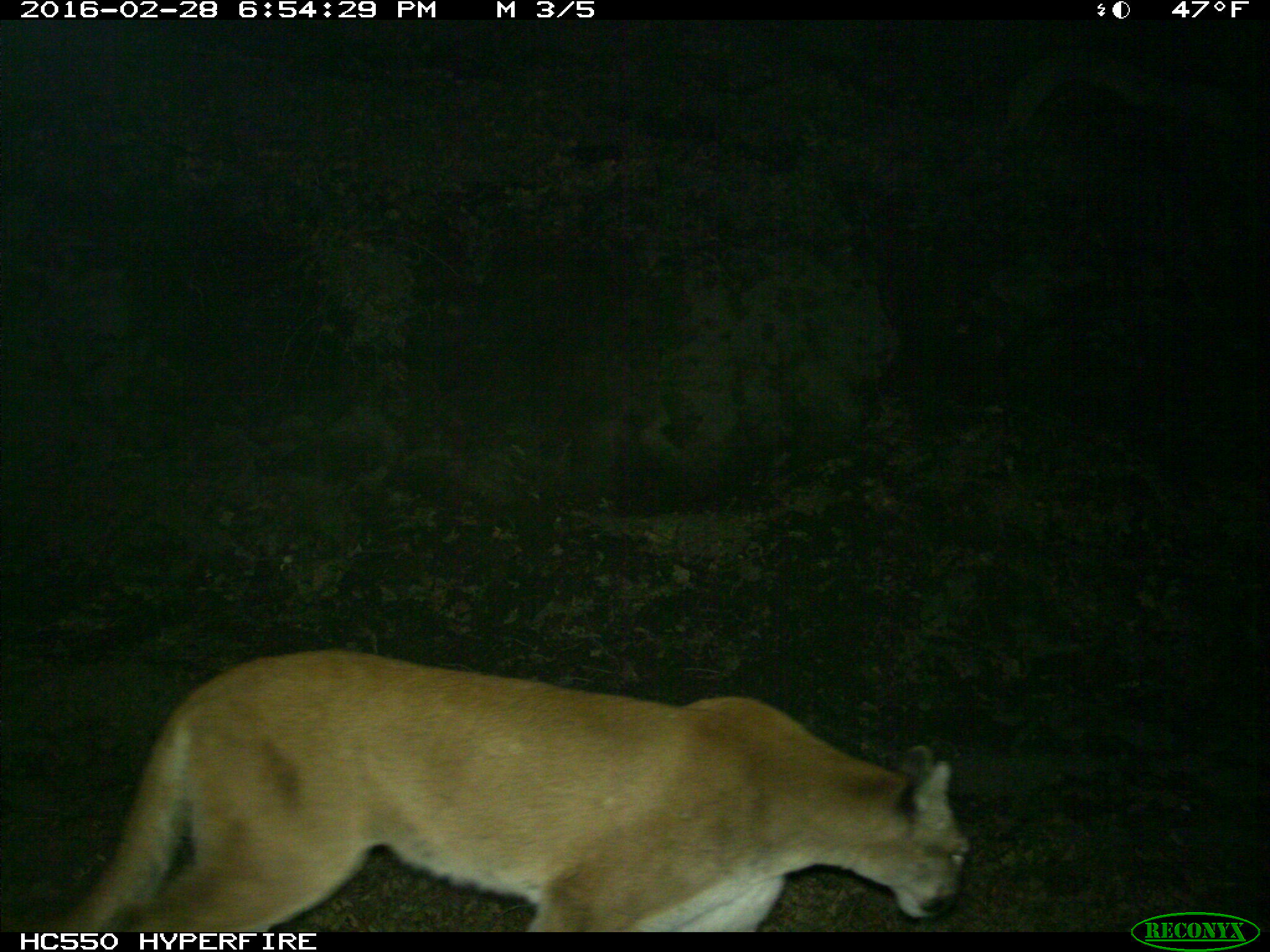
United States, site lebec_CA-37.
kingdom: Animalia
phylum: Chordata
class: Mammalia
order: Carnivora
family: Felidae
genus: Puma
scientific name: Puma concolor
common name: mountain lion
Puma concolor (mountain lion).